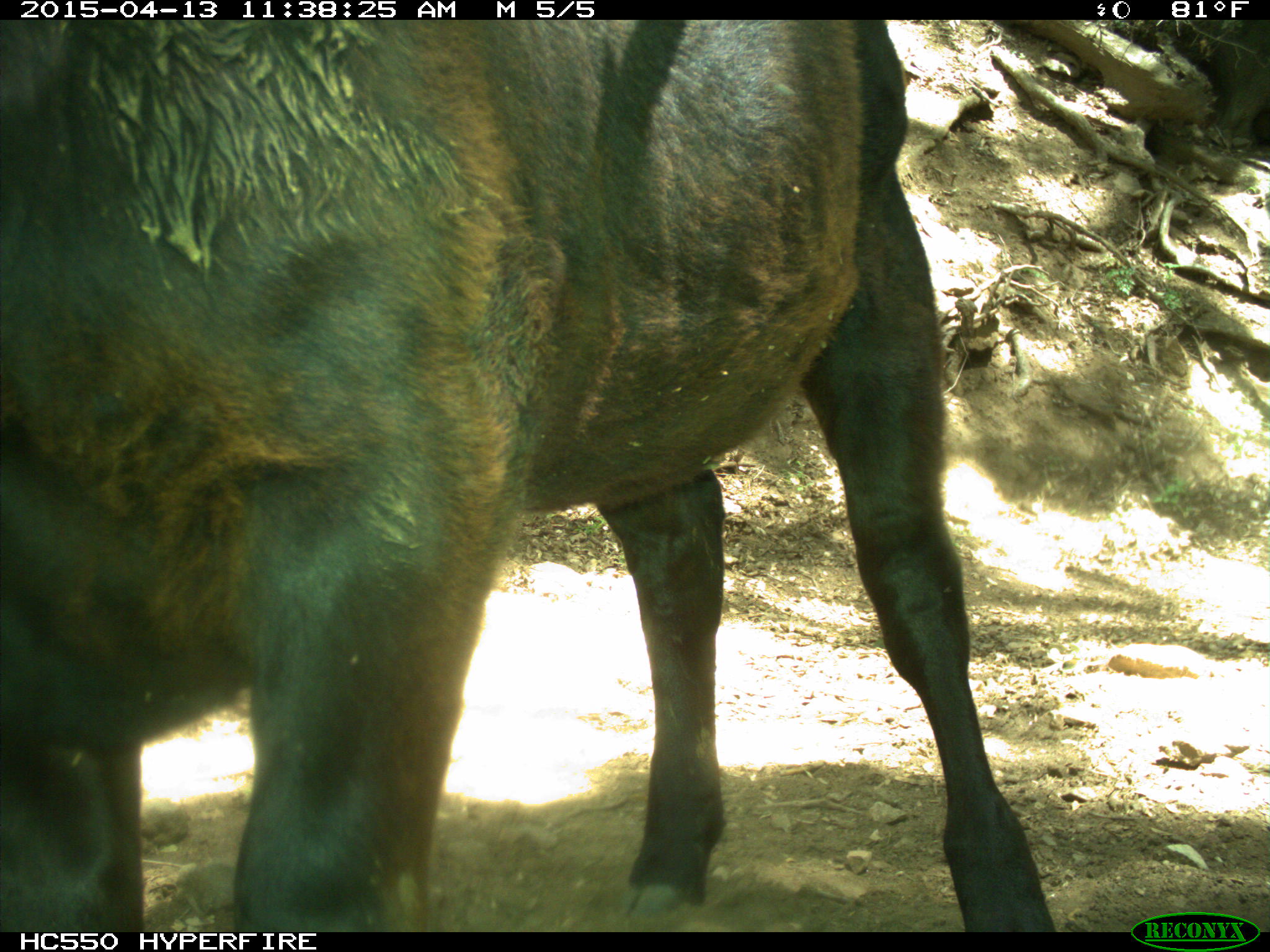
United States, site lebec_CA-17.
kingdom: Animalia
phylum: Chordata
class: Mammalia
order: Artiodactyla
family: Bovidae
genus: Bos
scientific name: Bos taurus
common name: domestic cow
Bos taurus (domestic cow).